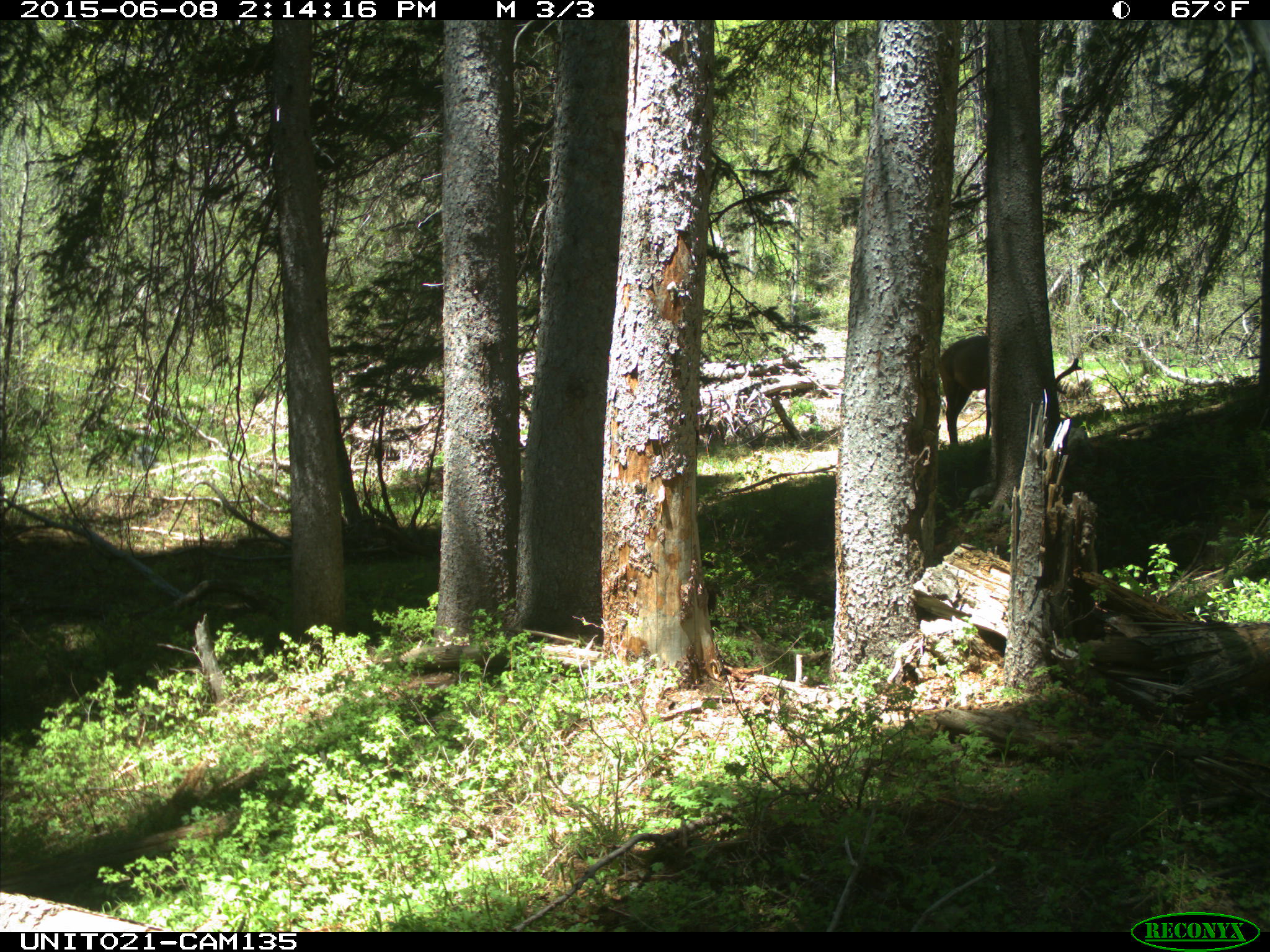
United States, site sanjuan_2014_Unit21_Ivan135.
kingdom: Animalia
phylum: Chordata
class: Mammalia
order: Artiodactyla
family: Cervidae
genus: Cervus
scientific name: Cervus elaphus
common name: red deer